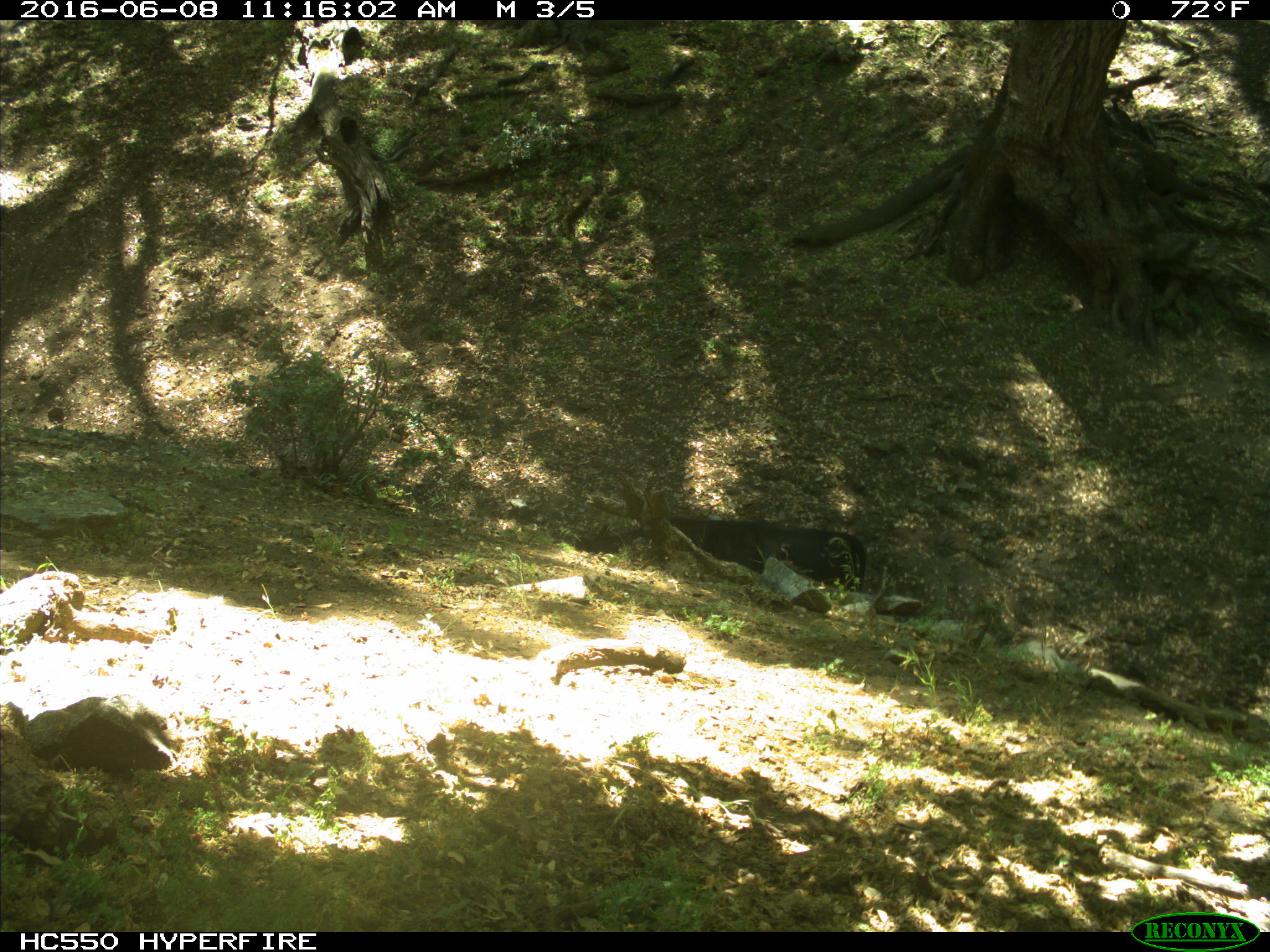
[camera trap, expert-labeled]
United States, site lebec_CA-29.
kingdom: Animalia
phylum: Chordata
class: Mammalia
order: Artiodactyla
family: Bovidae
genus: Bos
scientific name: Bos taurus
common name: domestic cow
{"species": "Bos taurus (domestic cow)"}